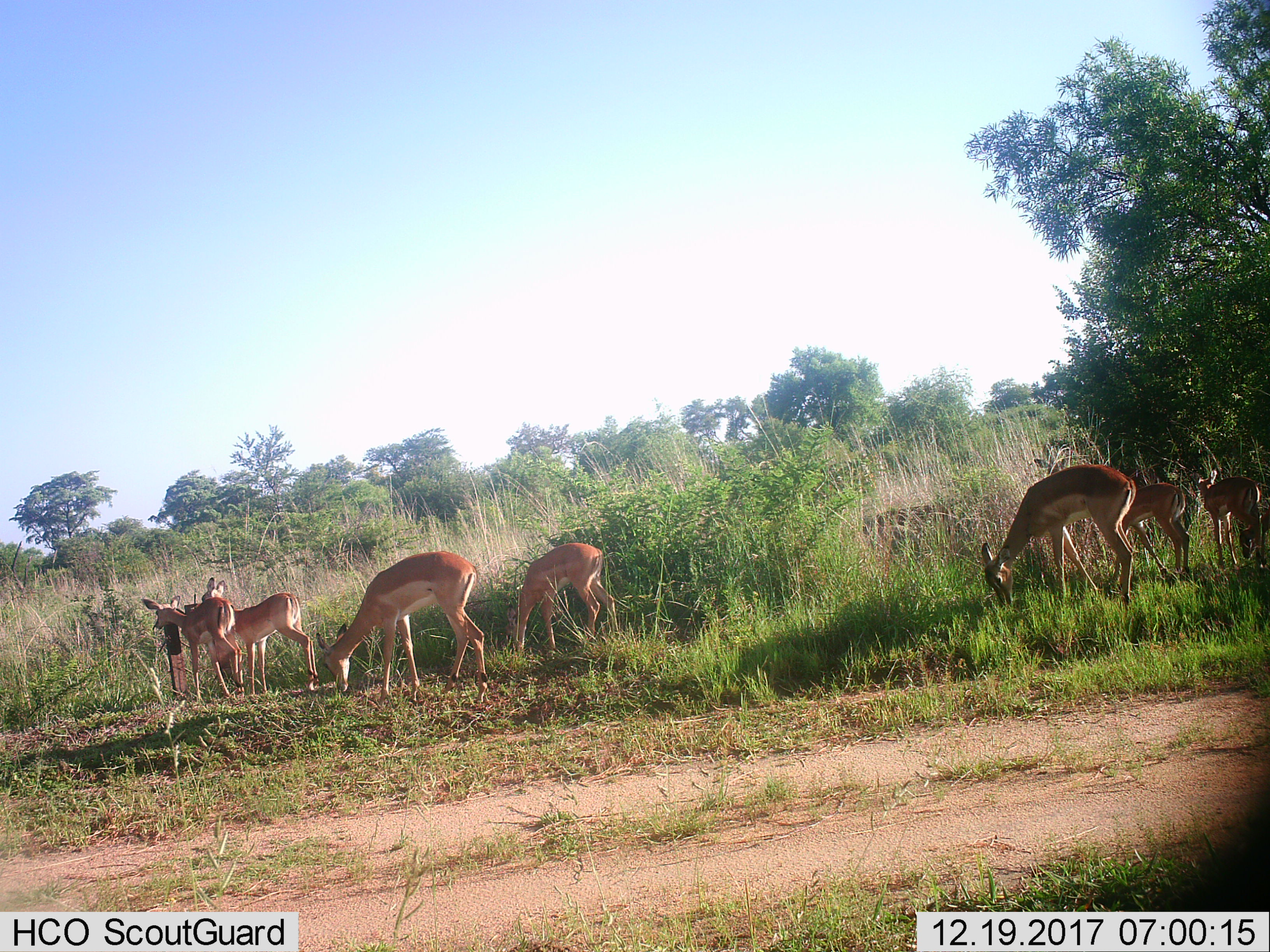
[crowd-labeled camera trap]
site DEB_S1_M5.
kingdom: Animalia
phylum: Chordata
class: Mammalia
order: Artiodactyla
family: Bovidae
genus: Aepyceros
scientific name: Aepyceros melampus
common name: impala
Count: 8.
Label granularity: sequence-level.